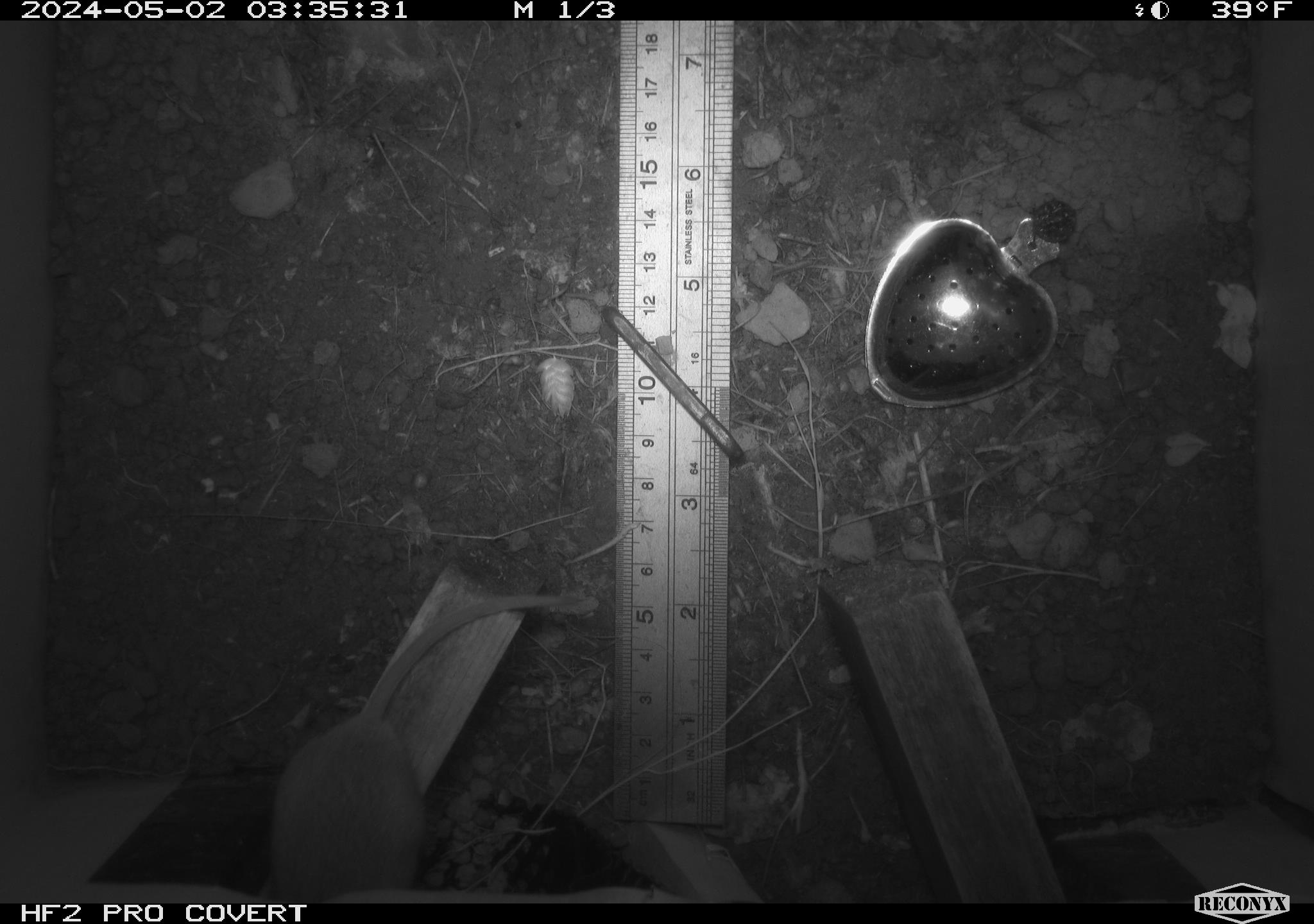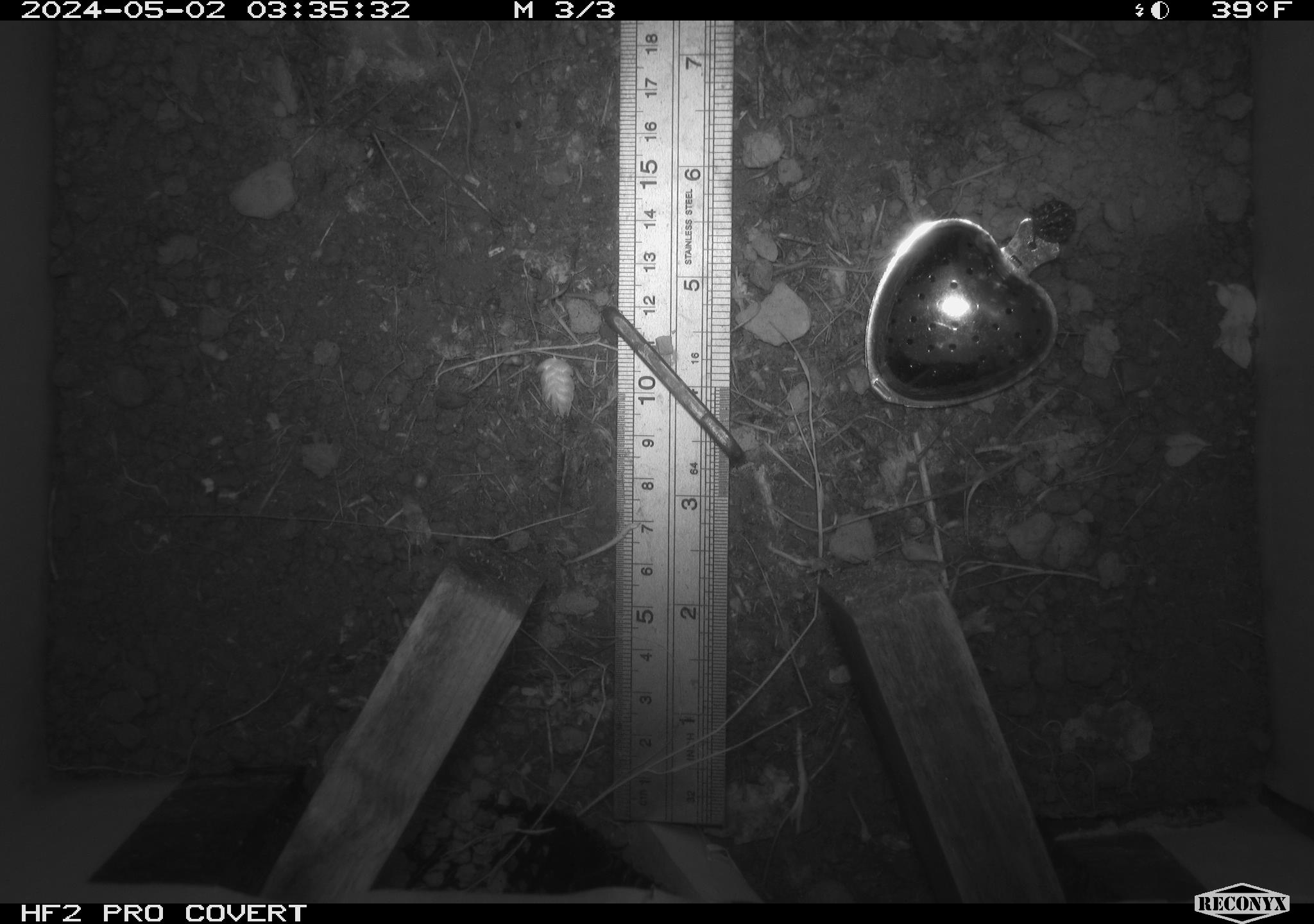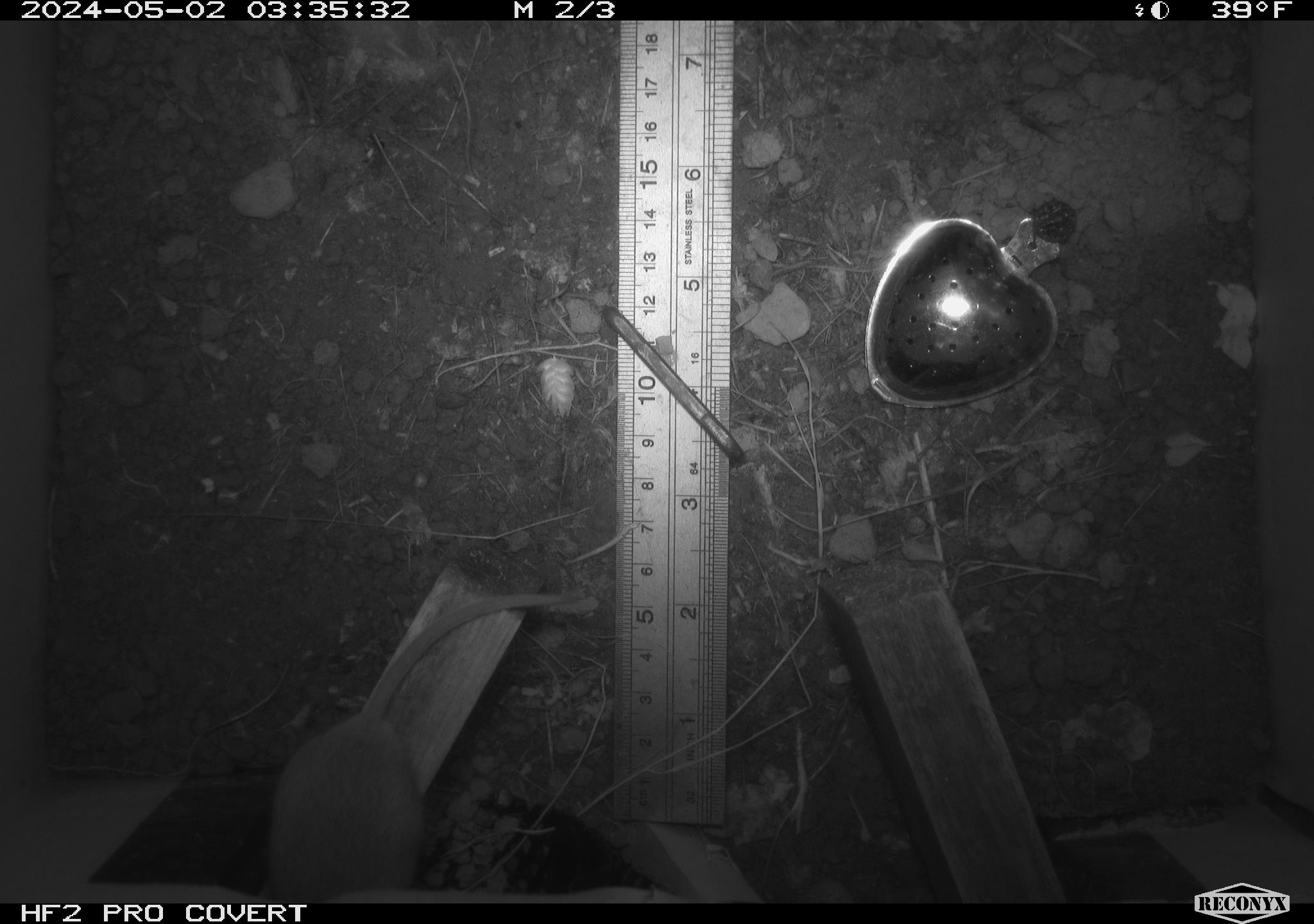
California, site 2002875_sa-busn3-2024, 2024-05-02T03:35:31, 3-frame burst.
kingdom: Animalia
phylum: Chordata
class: Mammalia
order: Rodentia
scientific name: Rodentia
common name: mouse species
Mouse species (Rodentia).